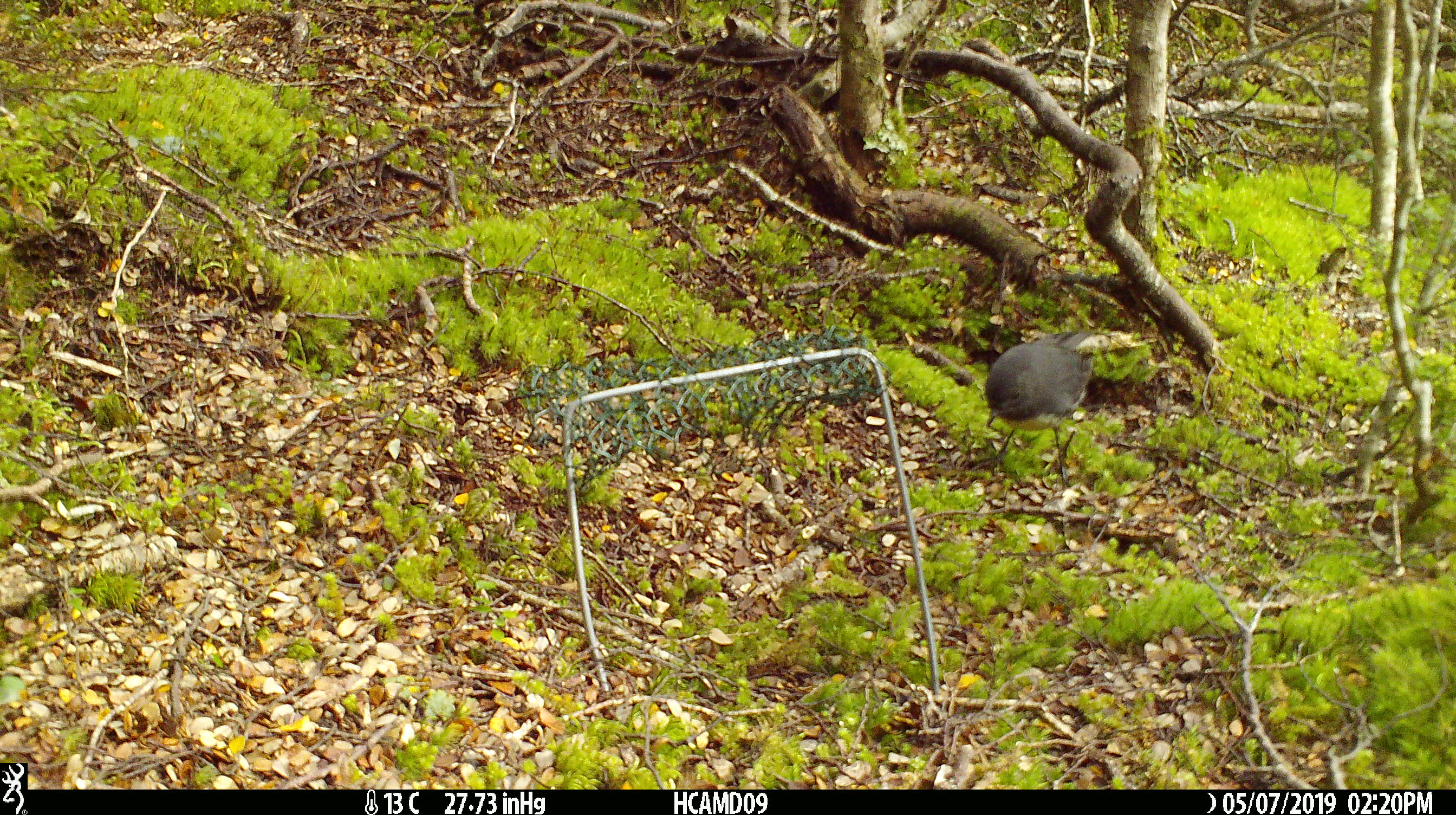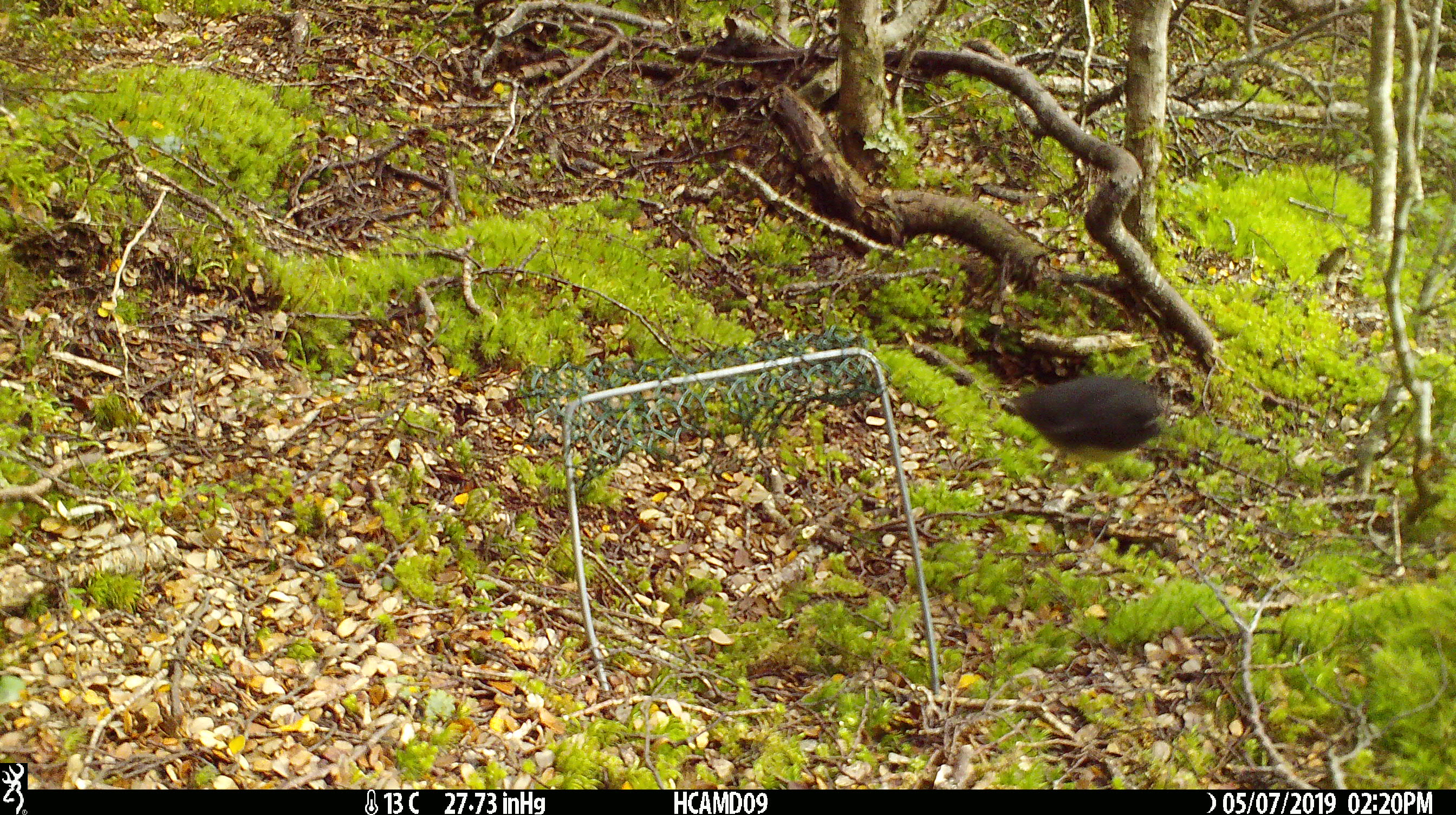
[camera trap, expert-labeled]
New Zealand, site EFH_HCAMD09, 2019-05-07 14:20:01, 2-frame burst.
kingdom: Animalia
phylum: Chordata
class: Aves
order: Passeriformes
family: Petroicidae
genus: Petroica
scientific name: Petroica australis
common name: new zealand robin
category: robin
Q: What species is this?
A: Robin (new zealand robin) (Petroica australis).